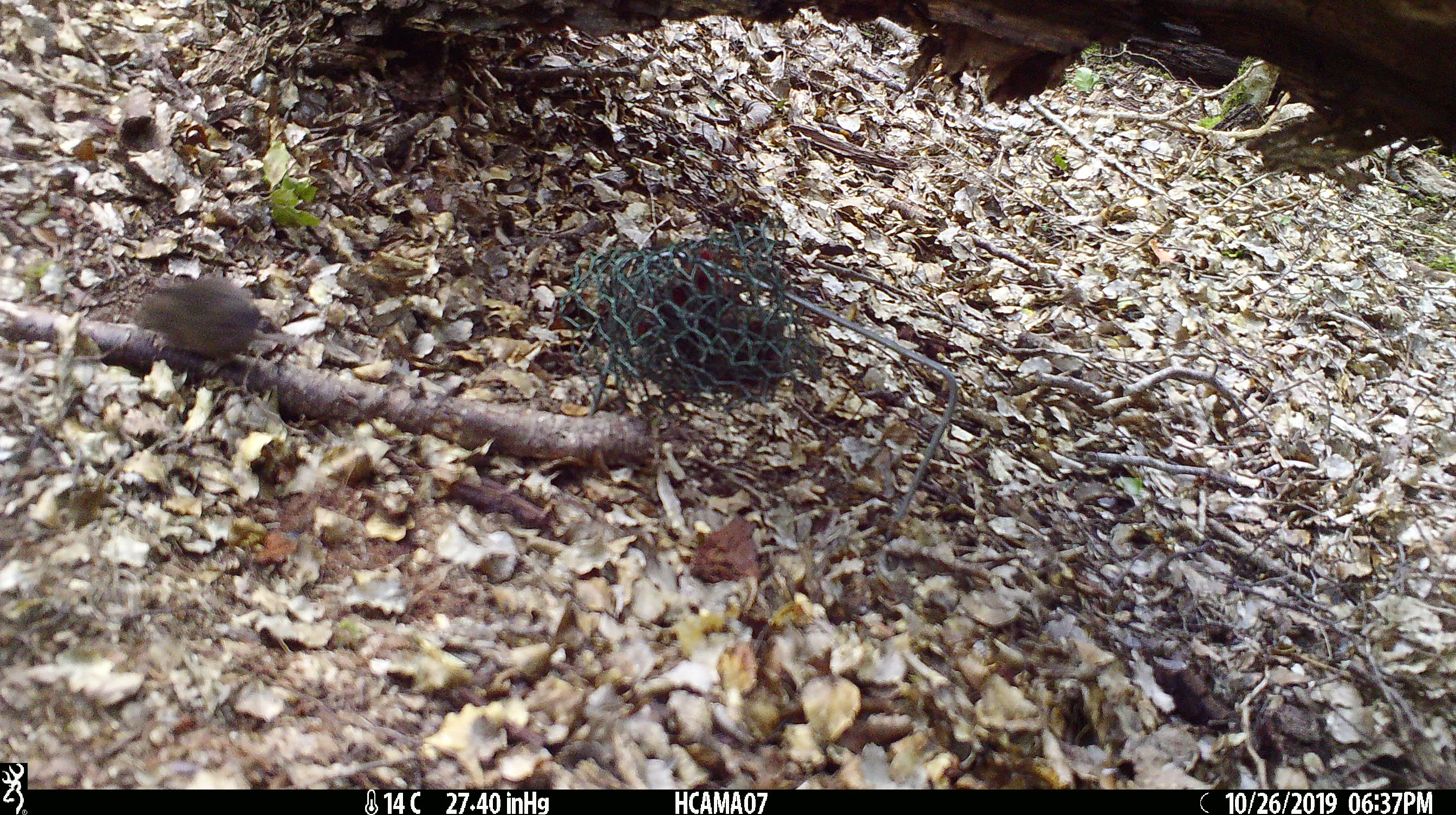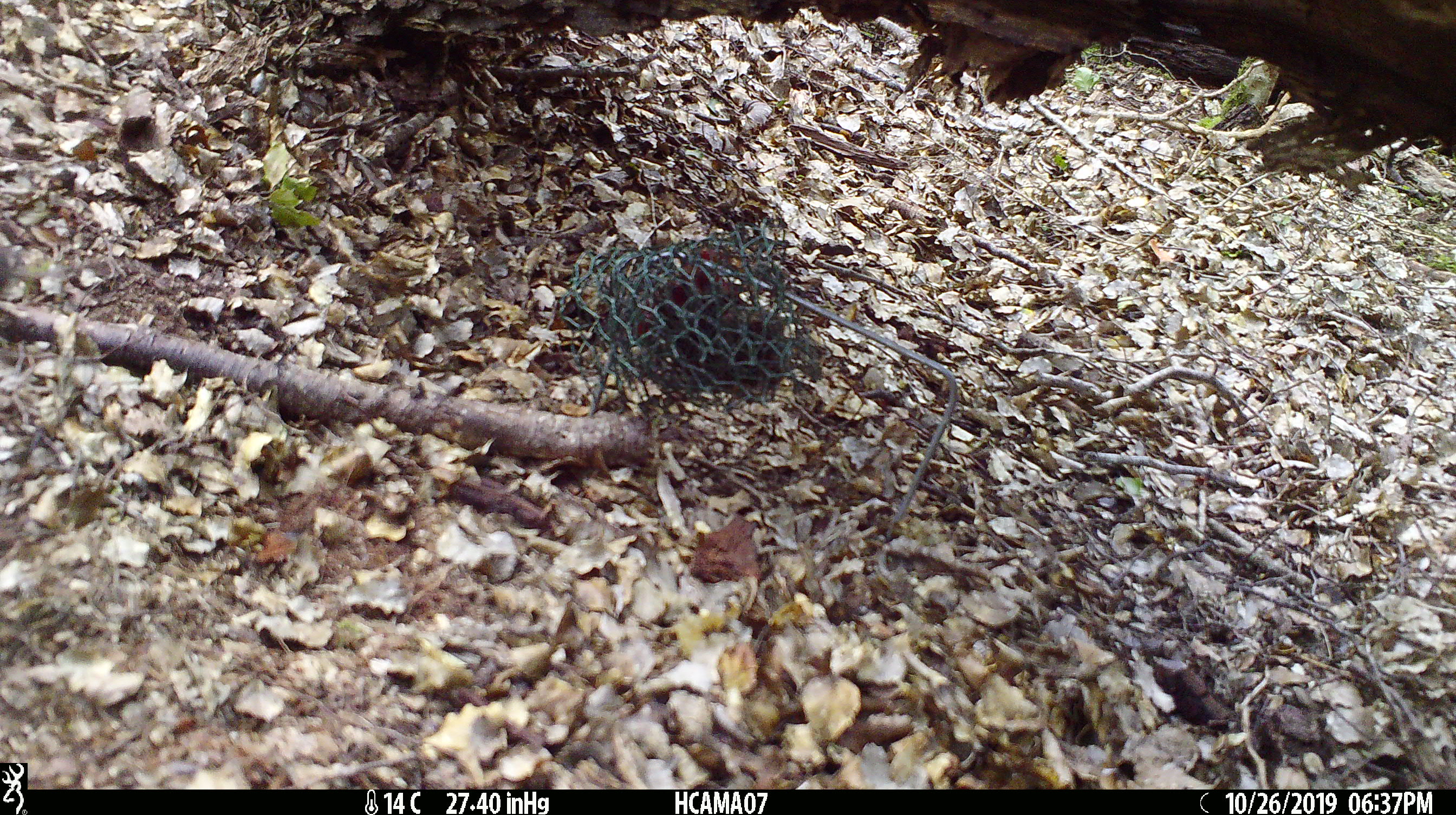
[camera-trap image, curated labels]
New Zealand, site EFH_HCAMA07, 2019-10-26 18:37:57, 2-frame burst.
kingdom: Animalia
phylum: Chordata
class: Mammalia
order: Rodentia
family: Muridae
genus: Mus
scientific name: Mus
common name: mouse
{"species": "mouse (Mus)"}